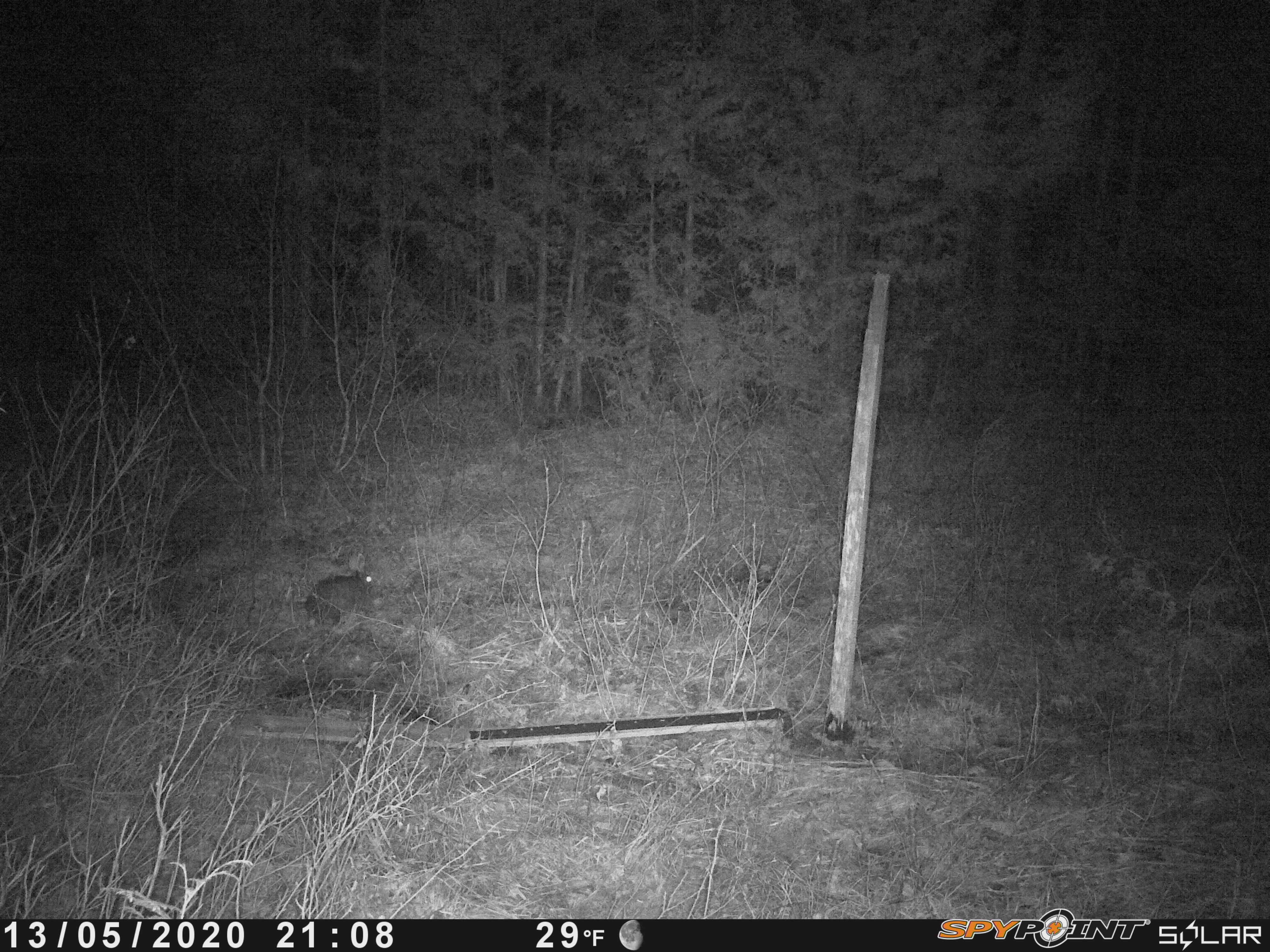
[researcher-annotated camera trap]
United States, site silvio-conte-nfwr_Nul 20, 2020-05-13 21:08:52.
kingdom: Animalia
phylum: Chordata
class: Mammalia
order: Lagomorpha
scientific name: Lagomorpha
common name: rabbit or hare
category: rabbit or hare sp.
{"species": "rabbit or hare sp. (rabbit or hare) (Lagomorpha)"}